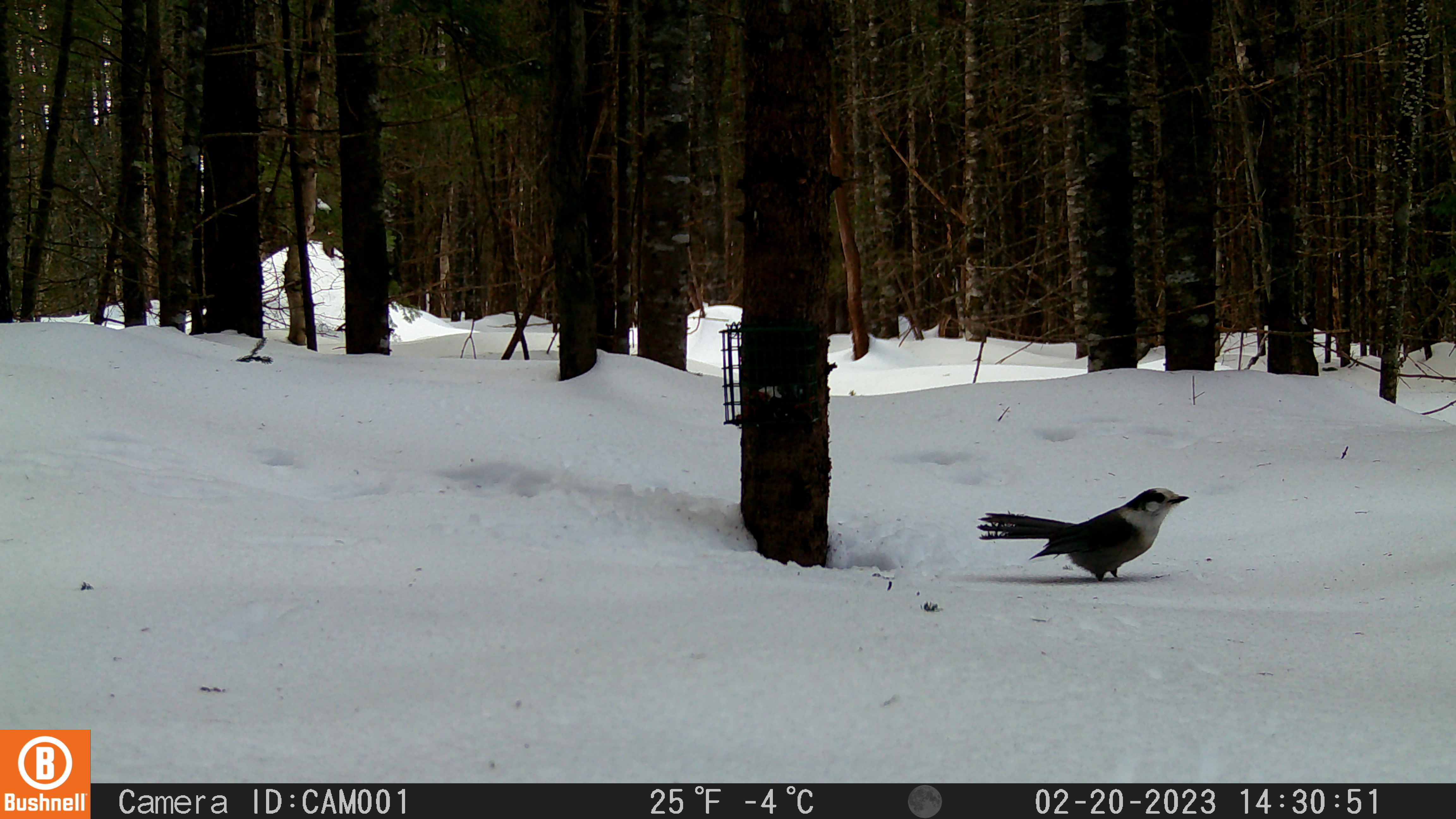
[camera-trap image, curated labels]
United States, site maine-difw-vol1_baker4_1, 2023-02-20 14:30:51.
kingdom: Animalia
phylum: Chordata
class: Aves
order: Passeriformes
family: Corvidae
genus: Perisoreus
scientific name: Perisoreus canadensis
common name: canada jay